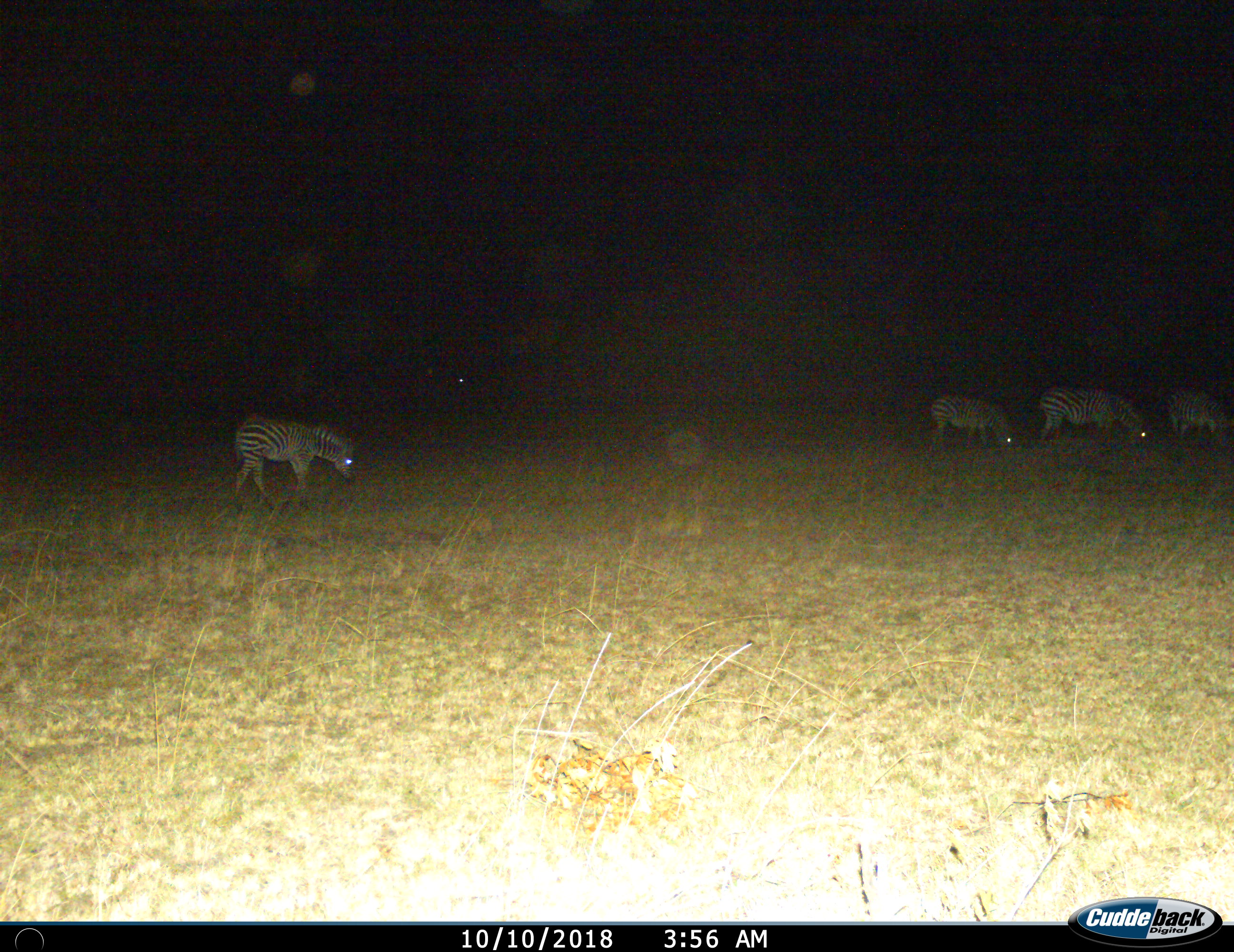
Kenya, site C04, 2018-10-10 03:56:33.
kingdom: Animalia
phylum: Chordata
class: Mammalia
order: Perissodactyla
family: Equidae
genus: Equus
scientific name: Equus quagga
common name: plains zebra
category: zebra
Zebra (plains zebra) (Equus quagga), count 4. Behavior (volunteer vote fractions): standing 10%, resting 0%, moving 20%, interacting 0%. Young present (vote fraction): 30%. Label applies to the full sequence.